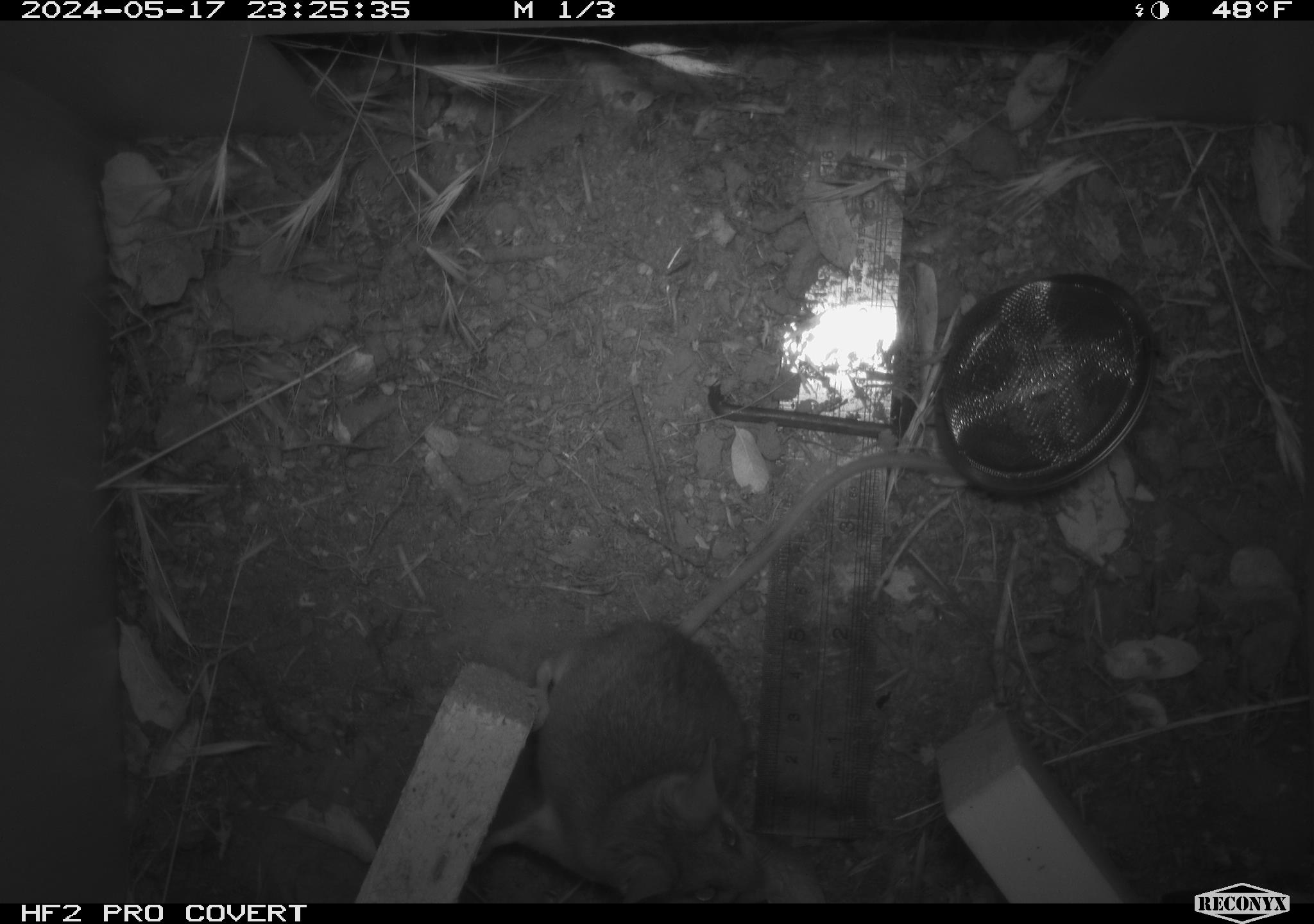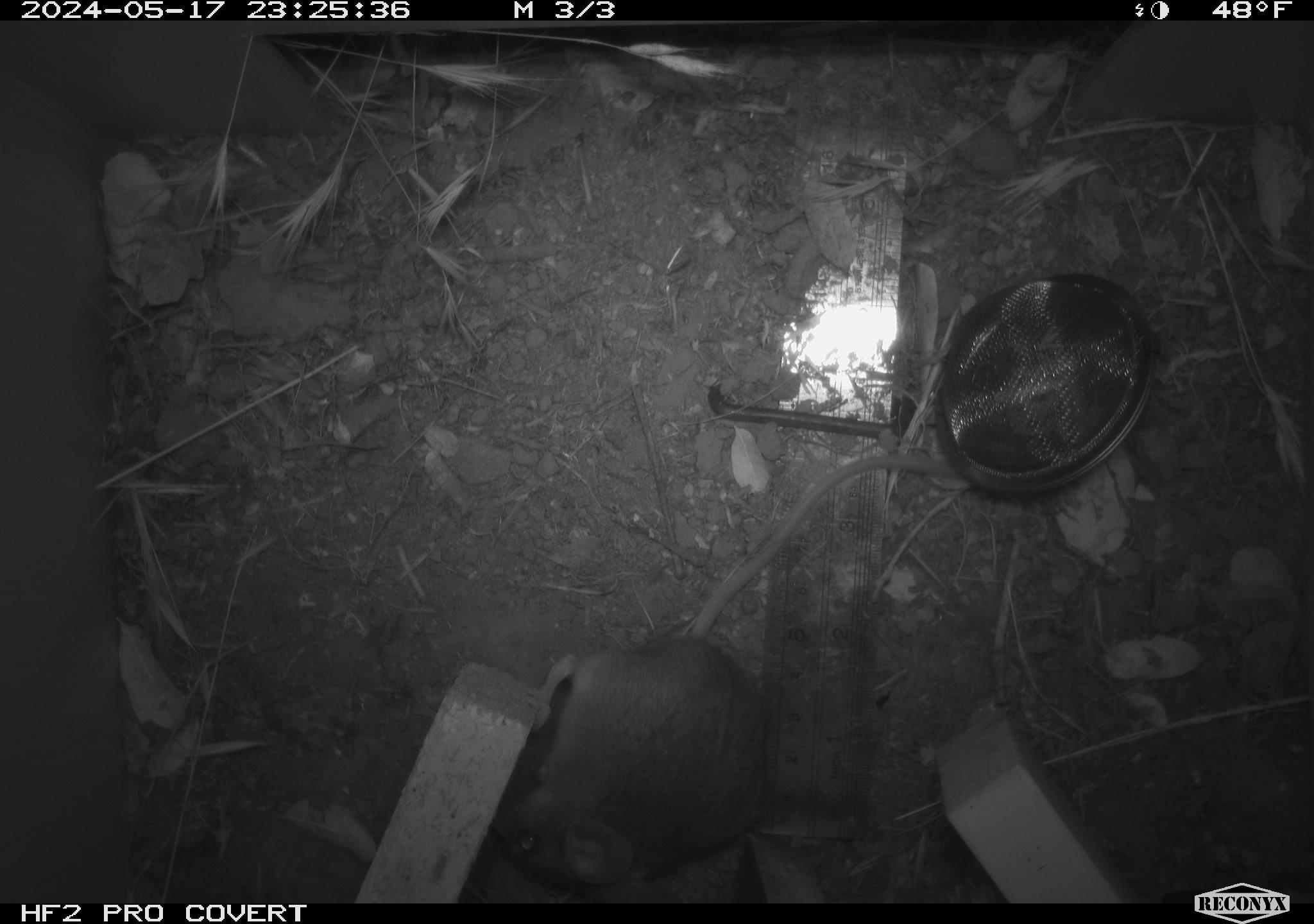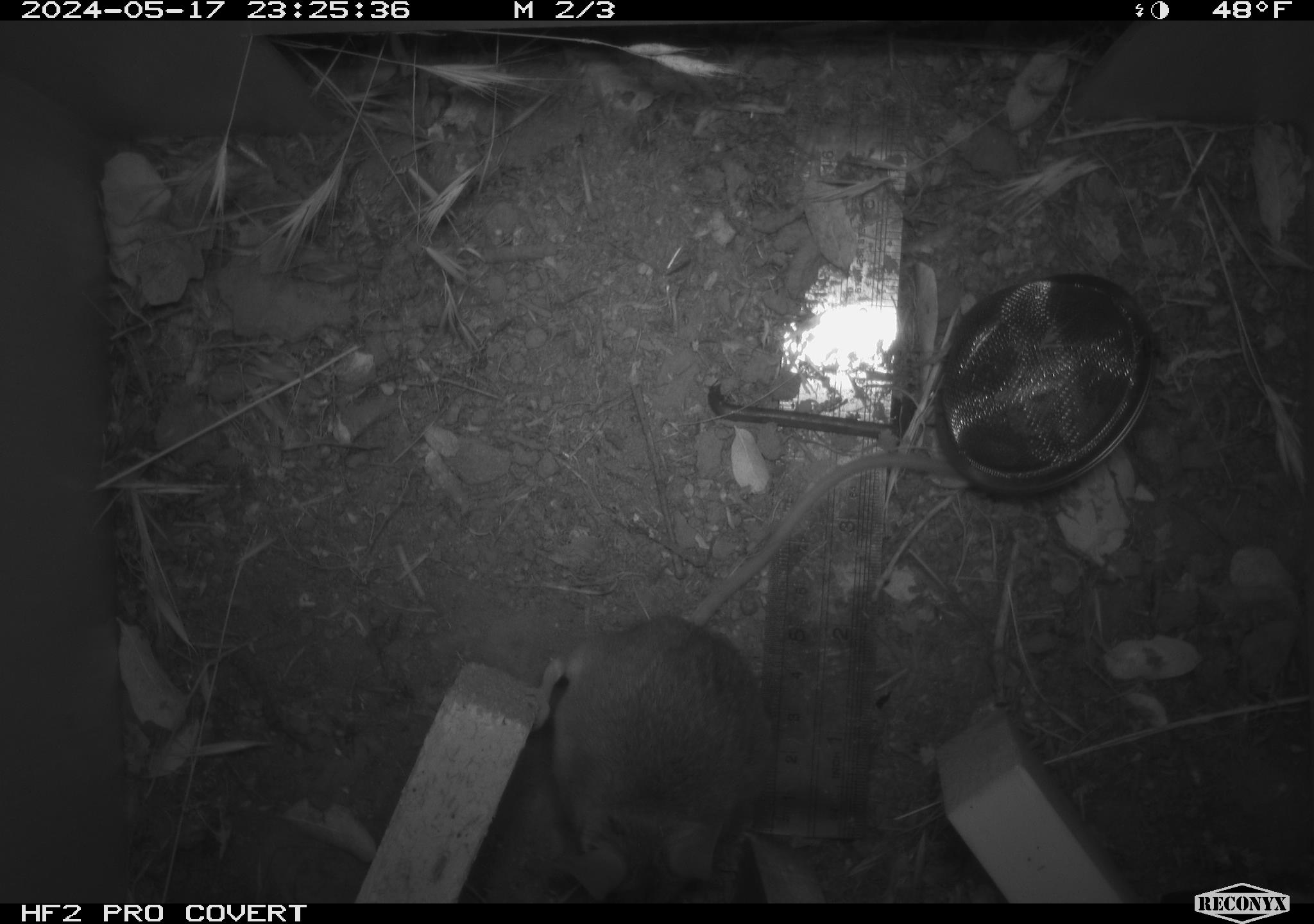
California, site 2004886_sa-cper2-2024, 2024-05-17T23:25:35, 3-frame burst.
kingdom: Animalia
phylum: Chordata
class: Mammalia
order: Rodentia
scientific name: Rodentia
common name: rodent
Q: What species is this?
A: Rodent (Rodentia).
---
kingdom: Animalia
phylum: Chordata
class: Mammalia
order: Rodentia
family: Heteromyidae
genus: Dipodomys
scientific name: Dipodomys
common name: kangaroo rats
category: dipodomys species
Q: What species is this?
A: Dipodomys species (kangaroo rats) (Dipodomys).